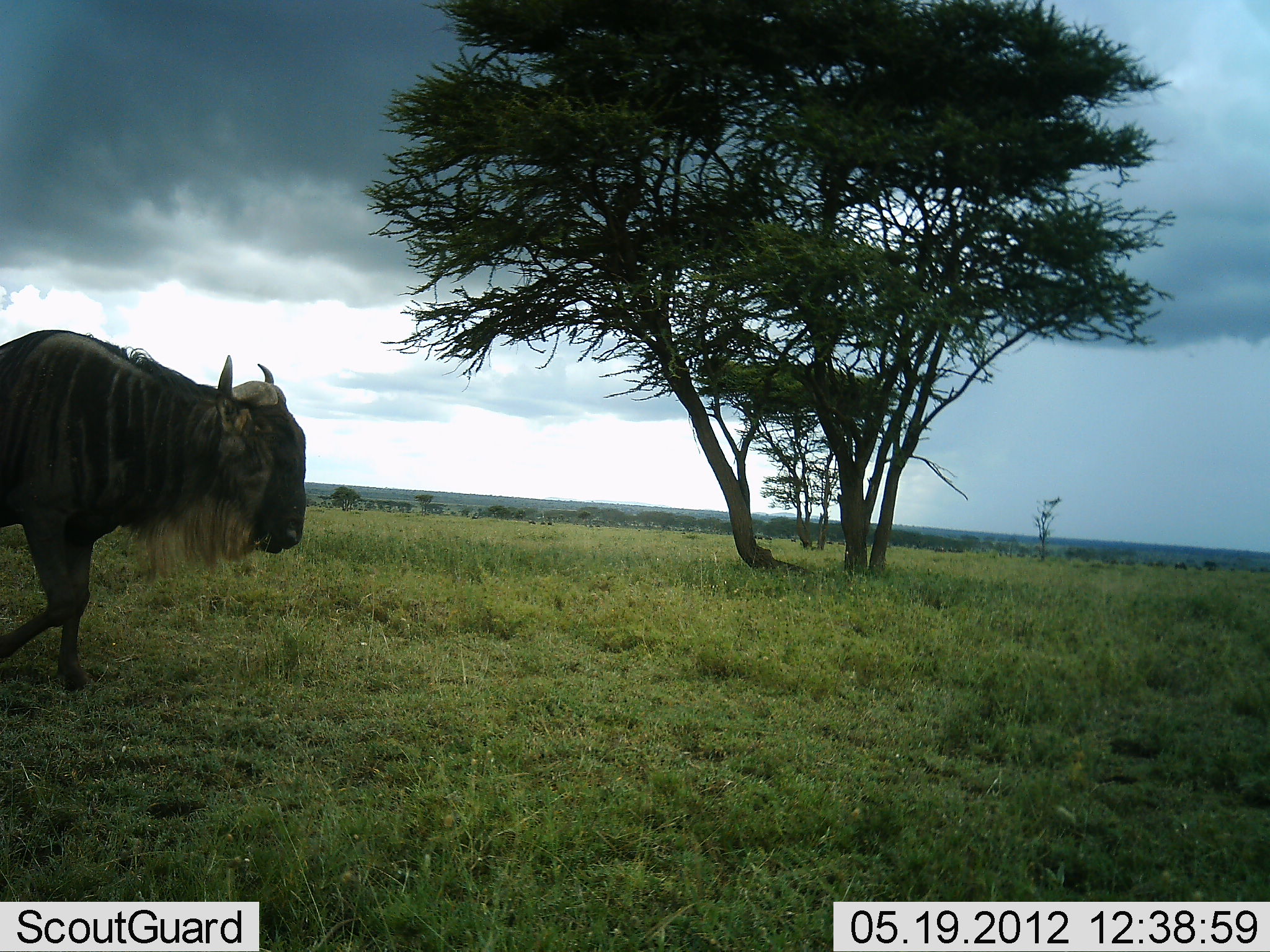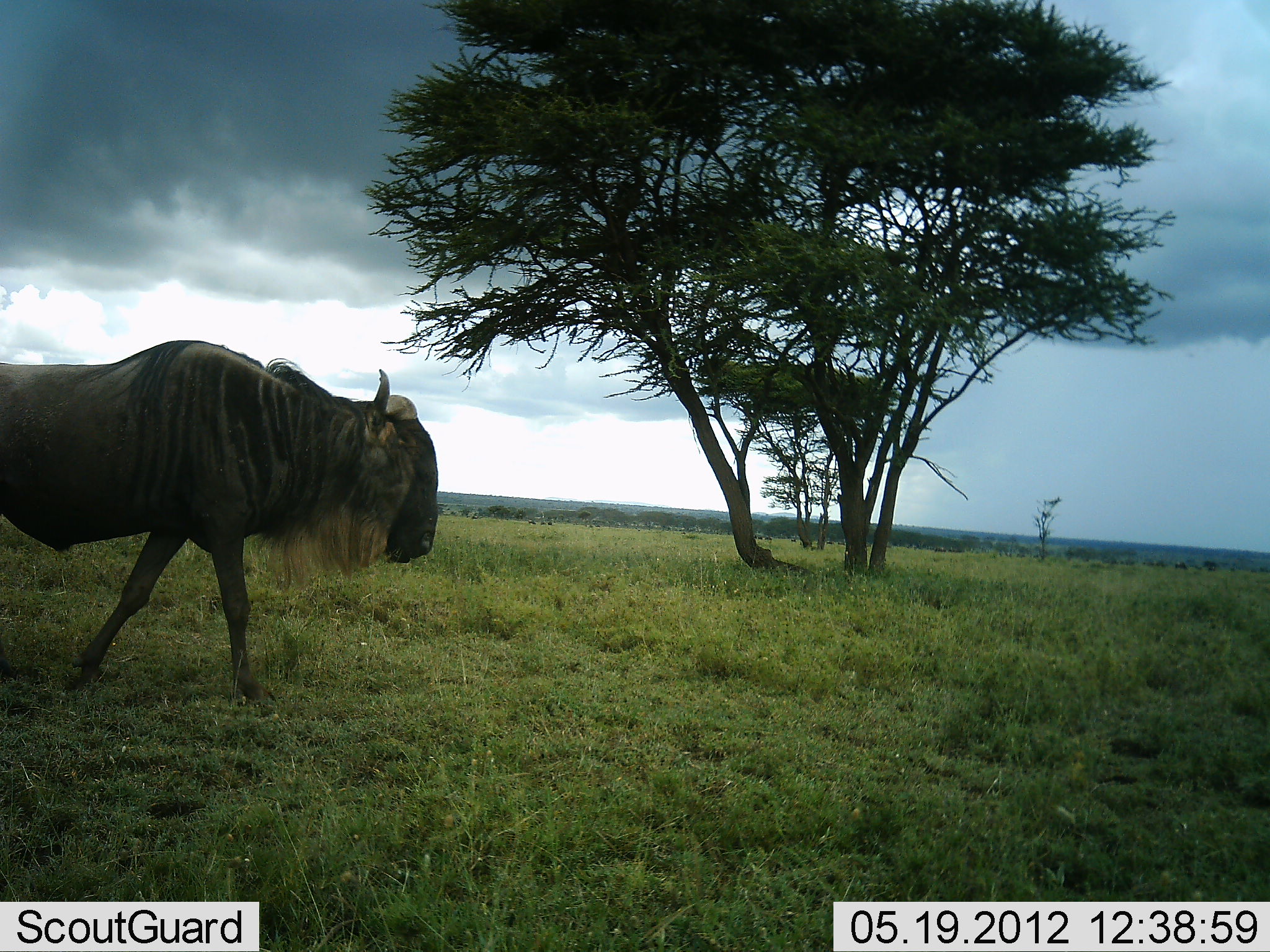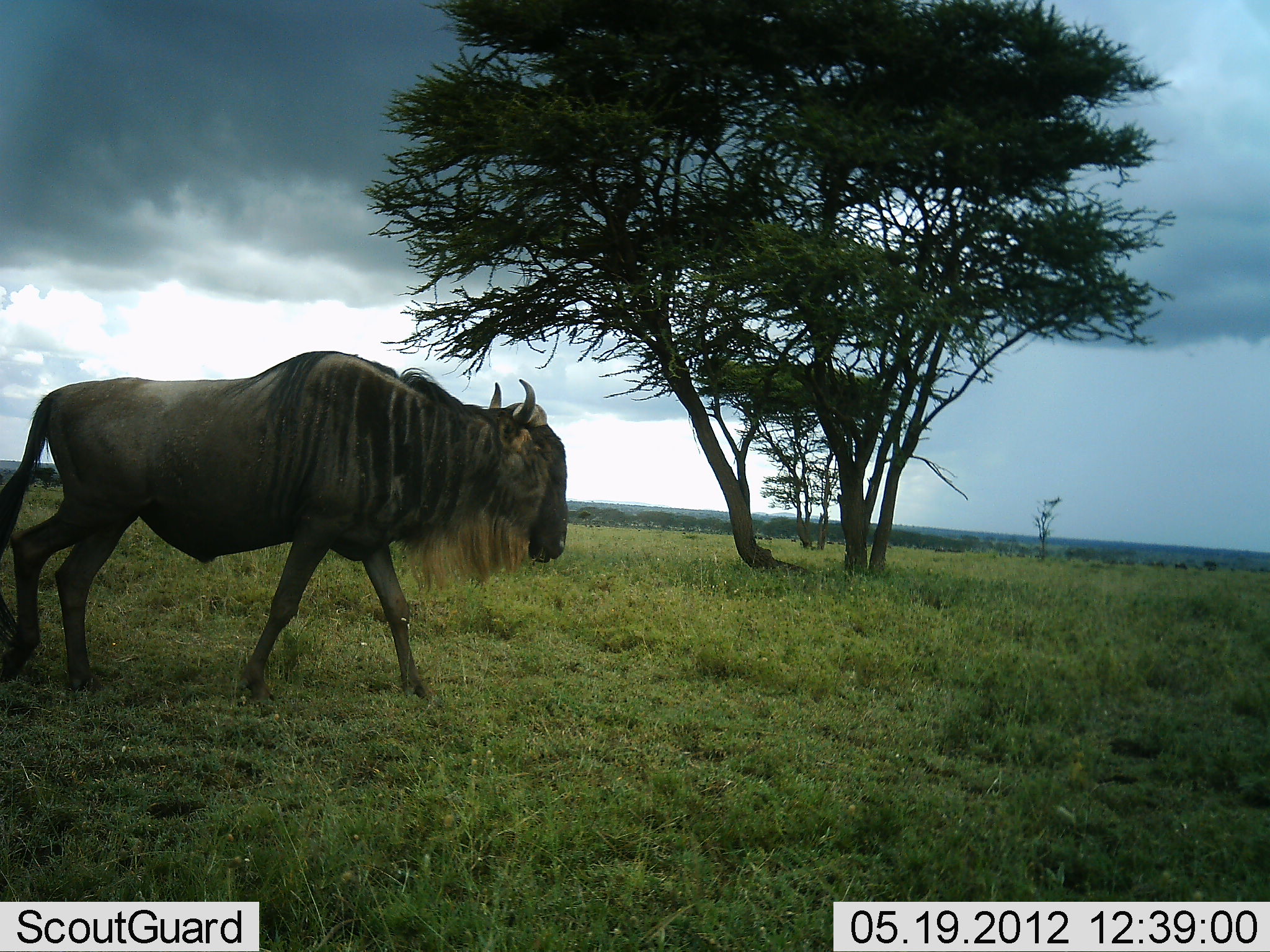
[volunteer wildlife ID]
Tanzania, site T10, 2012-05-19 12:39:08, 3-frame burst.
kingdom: Animalia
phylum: Chordata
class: Mammalia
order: Artiodactyla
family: Bovidae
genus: Connochaetes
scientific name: Connochaetes taurinus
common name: blue wildebeest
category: wildebeest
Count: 1.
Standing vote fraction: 20%.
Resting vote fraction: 0%.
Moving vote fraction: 80%.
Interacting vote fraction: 0%.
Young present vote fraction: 0%.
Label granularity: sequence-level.